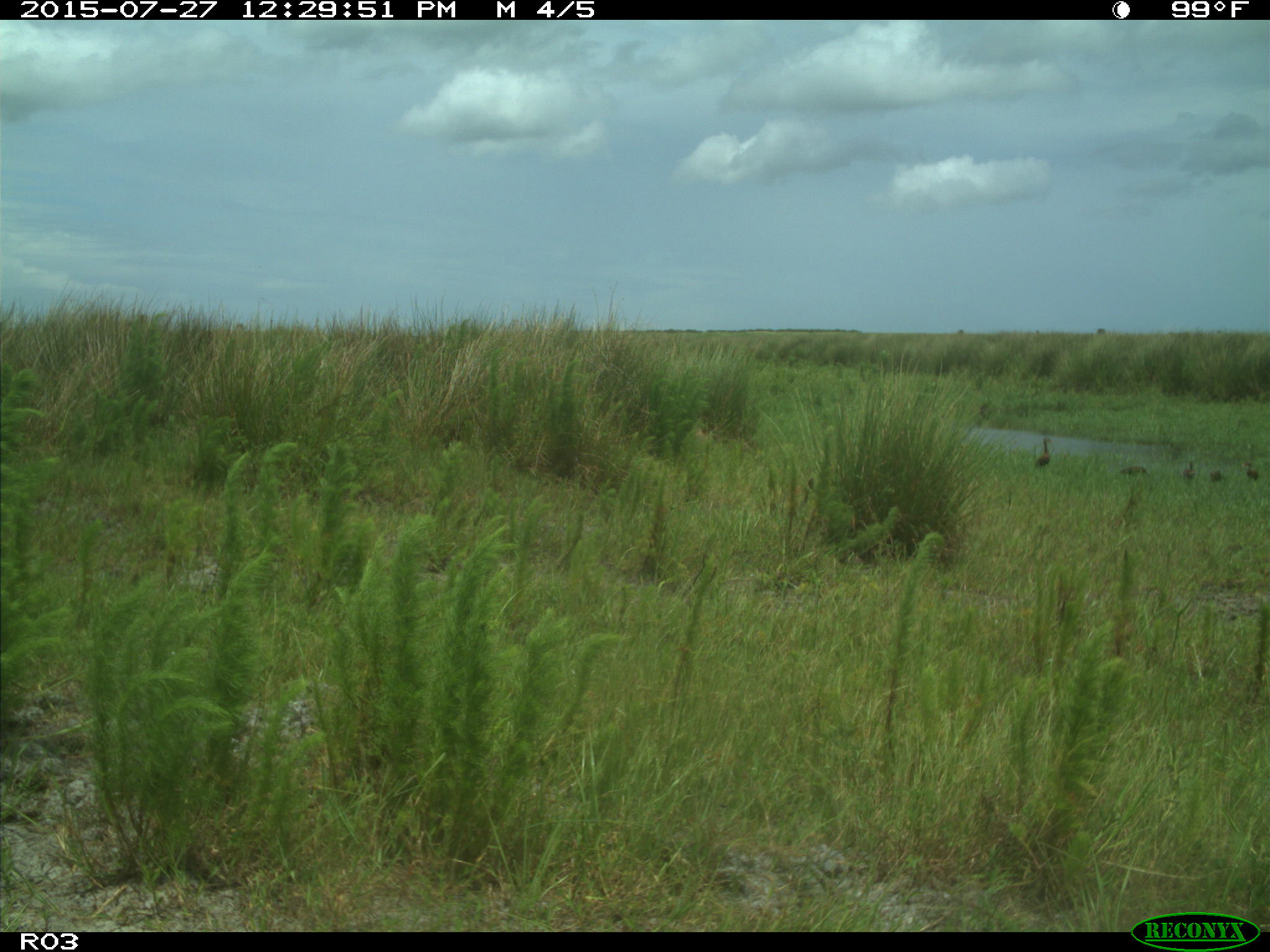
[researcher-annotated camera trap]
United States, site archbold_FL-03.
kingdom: Animalia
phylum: Chordata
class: Aves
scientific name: Aves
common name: birds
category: unidentified bird